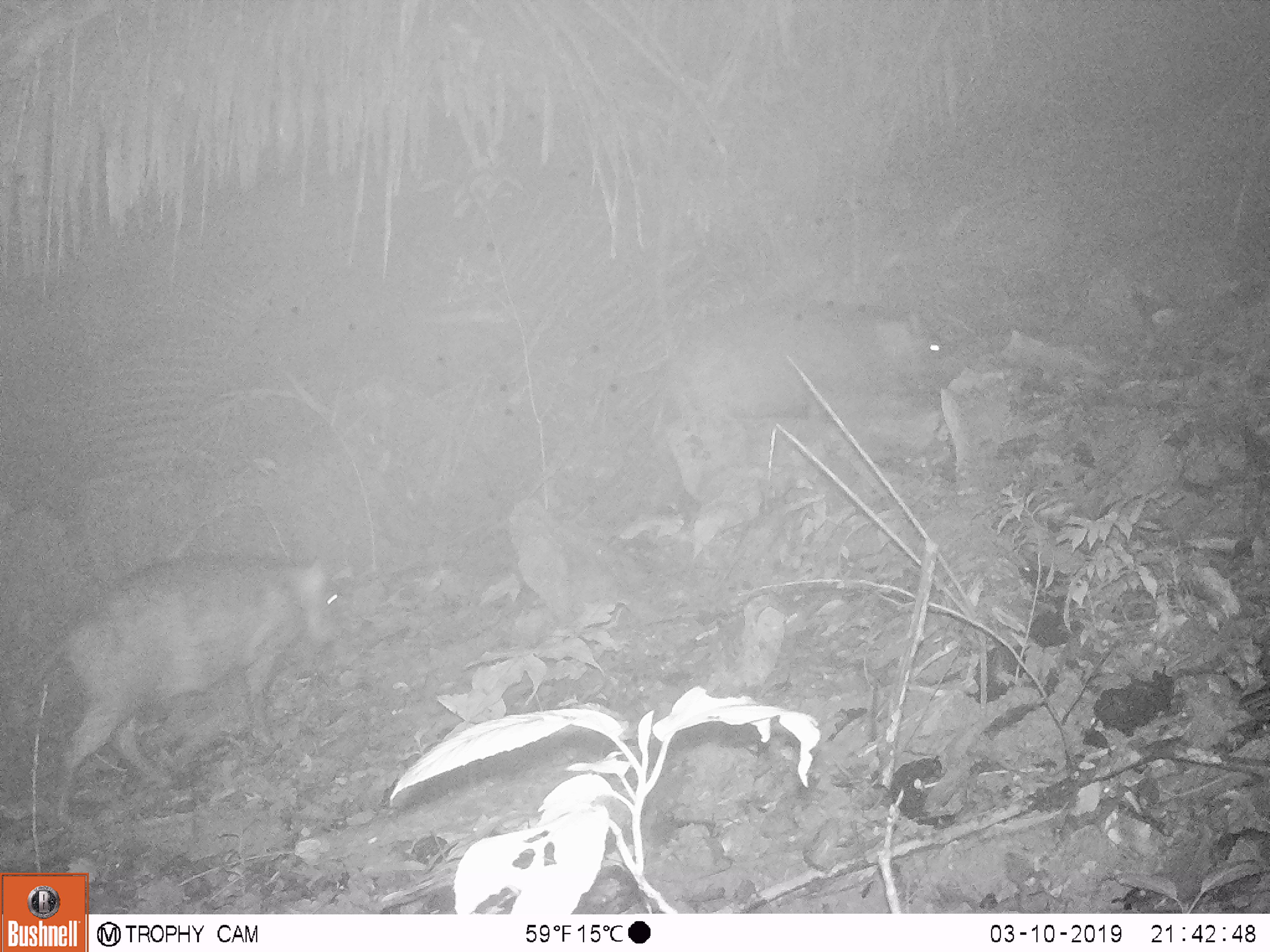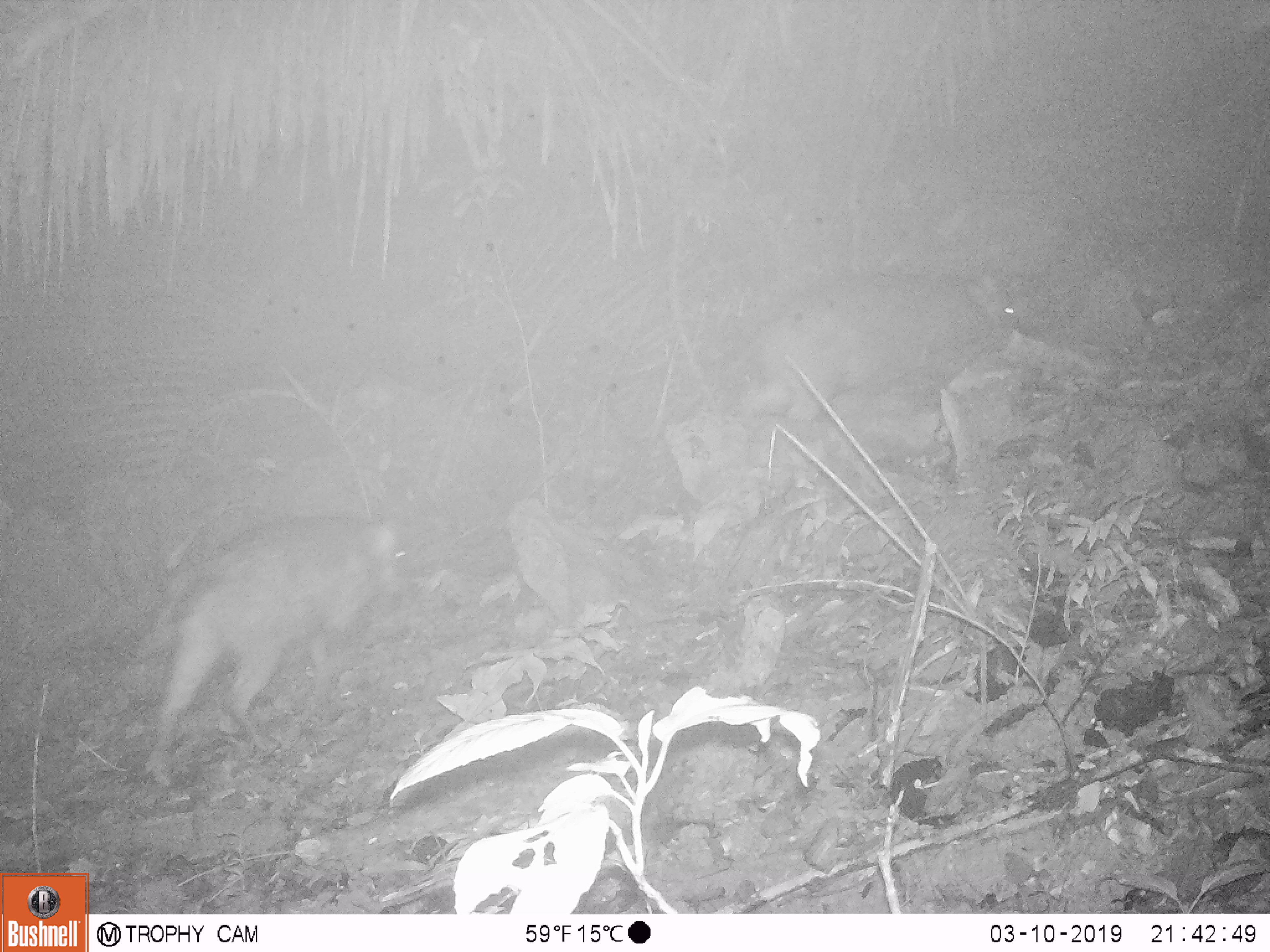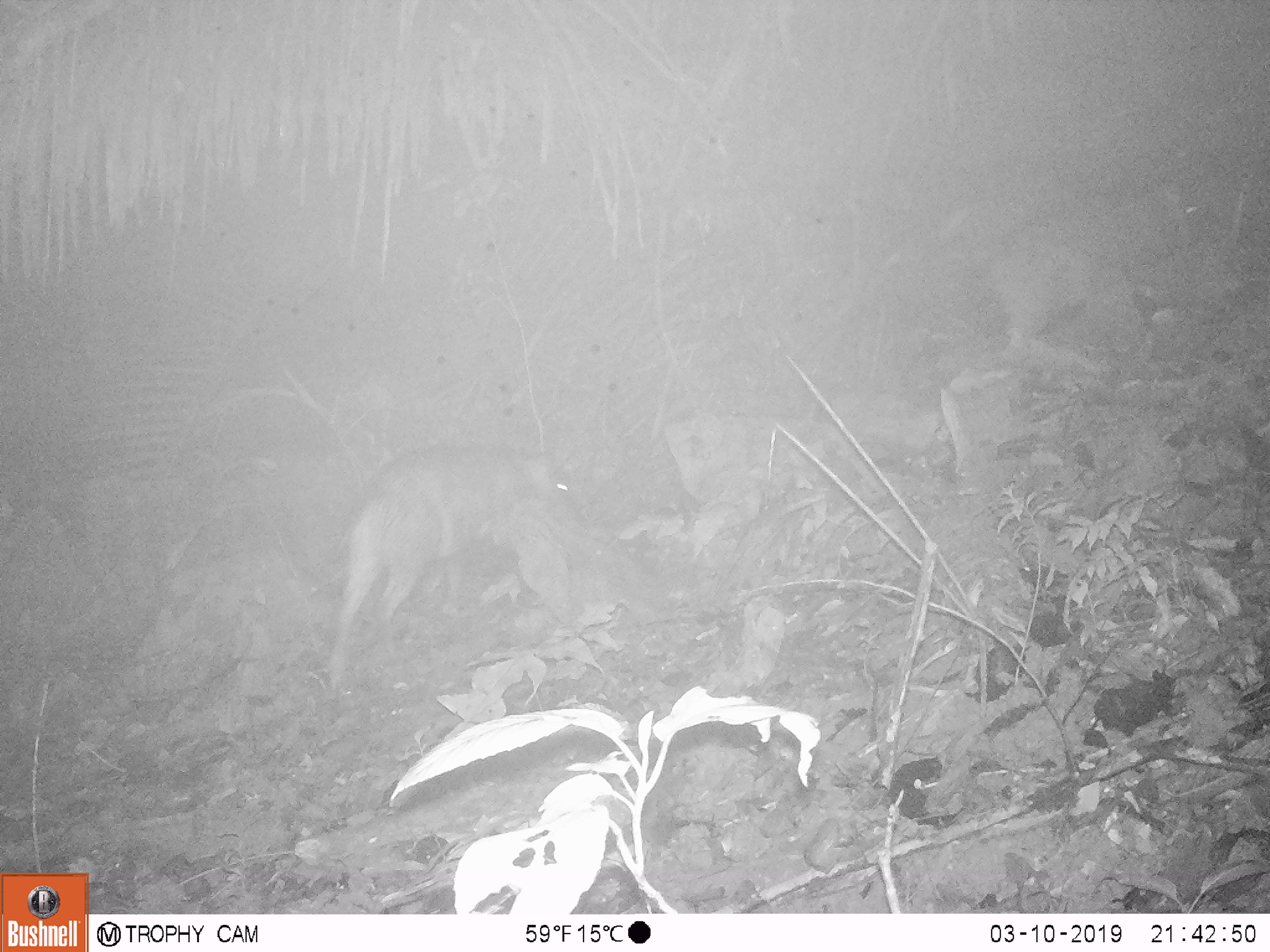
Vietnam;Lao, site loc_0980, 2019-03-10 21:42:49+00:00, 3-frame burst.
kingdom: Animalia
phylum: Chordata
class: Mammalia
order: Artiodactyla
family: Suidae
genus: Sus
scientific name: Sus scrofa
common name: eurasian wild pig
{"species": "eurasian wild pig (Sus scrofa)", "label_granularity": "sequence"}